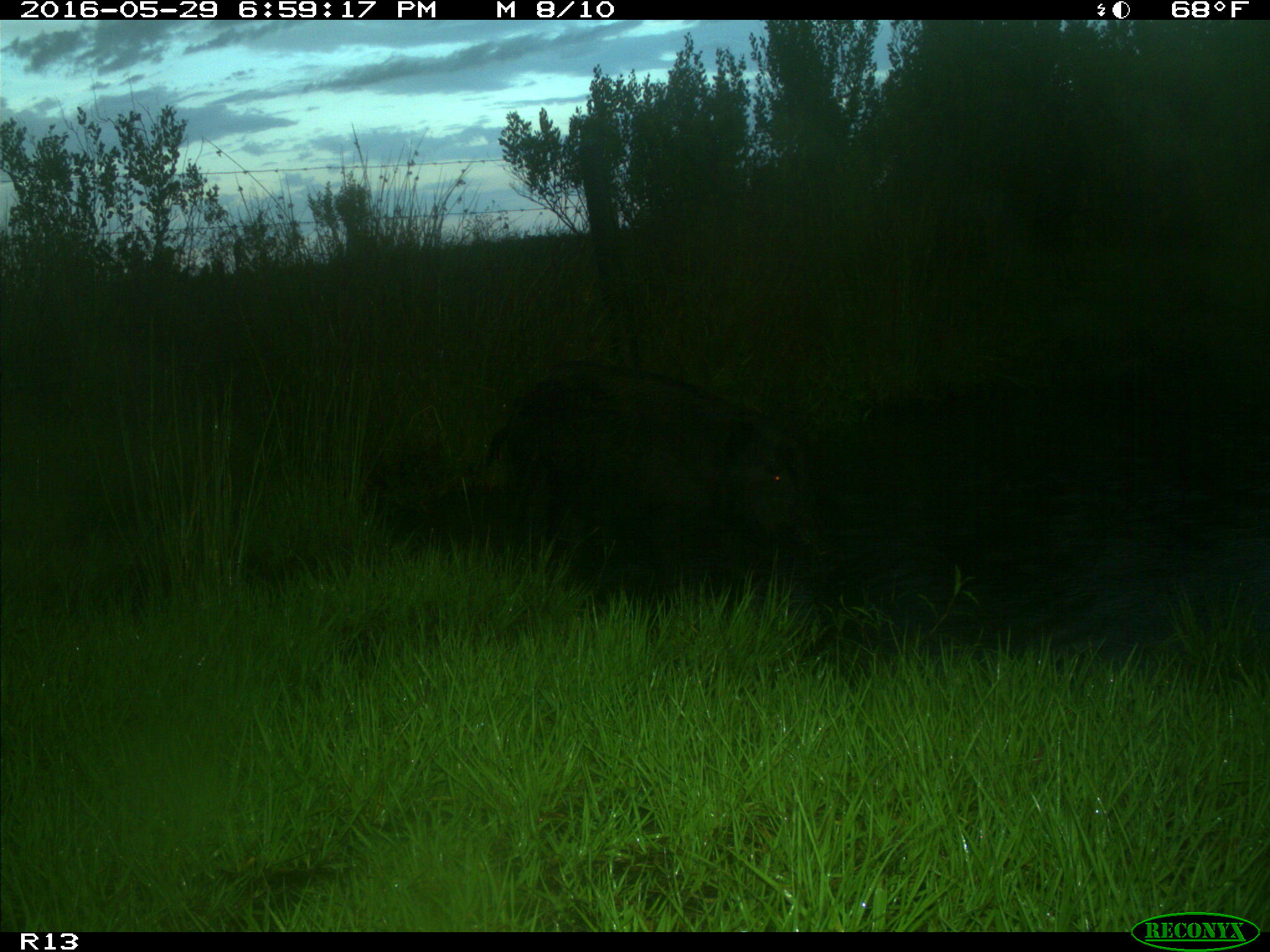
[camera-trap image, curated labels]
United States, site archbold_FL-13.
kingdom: Animalia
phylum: Chordata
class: Mammalia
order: Artiodactyla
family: Suidae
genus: Sus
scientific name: Sus scrofa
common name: wild boar